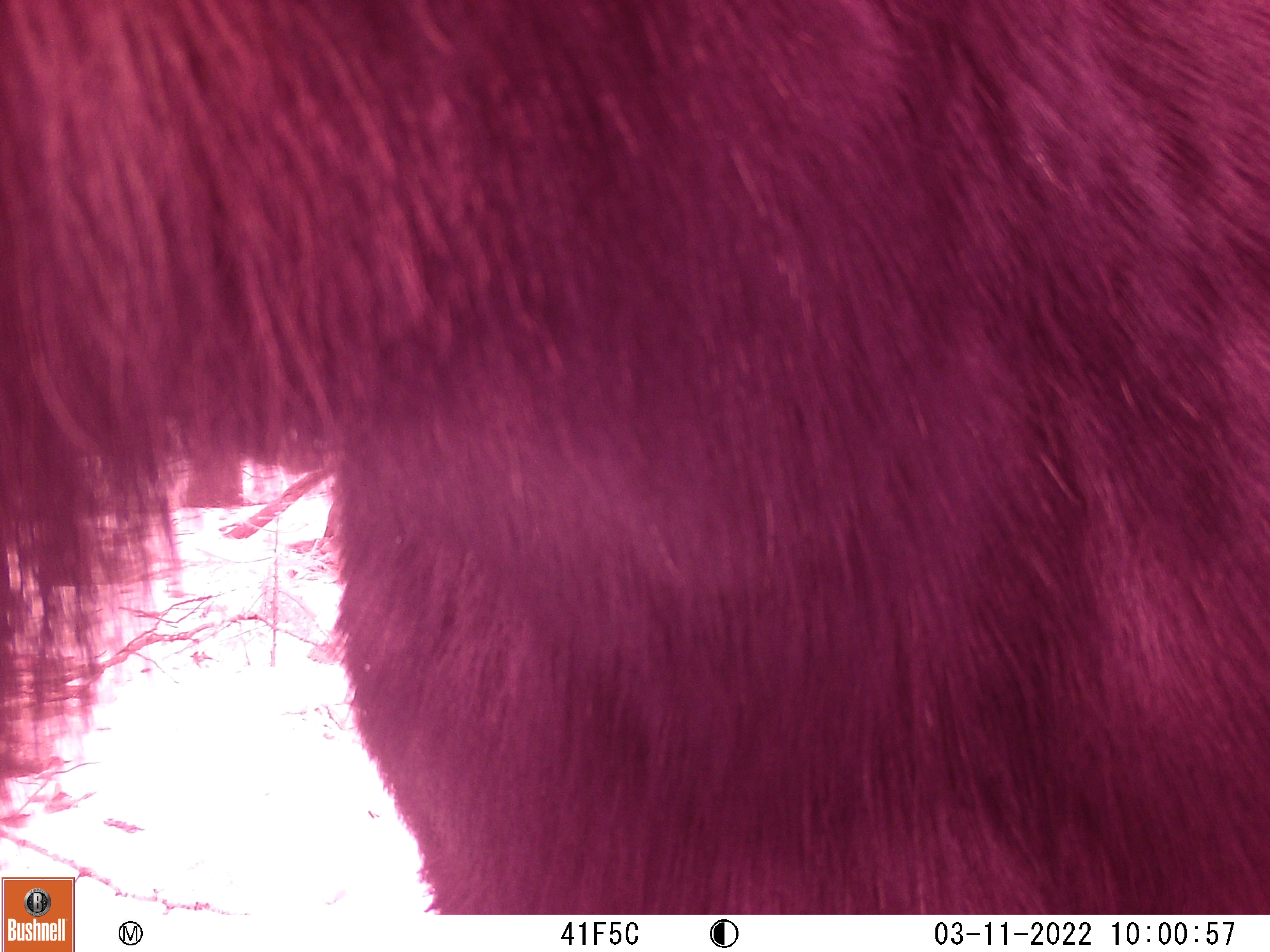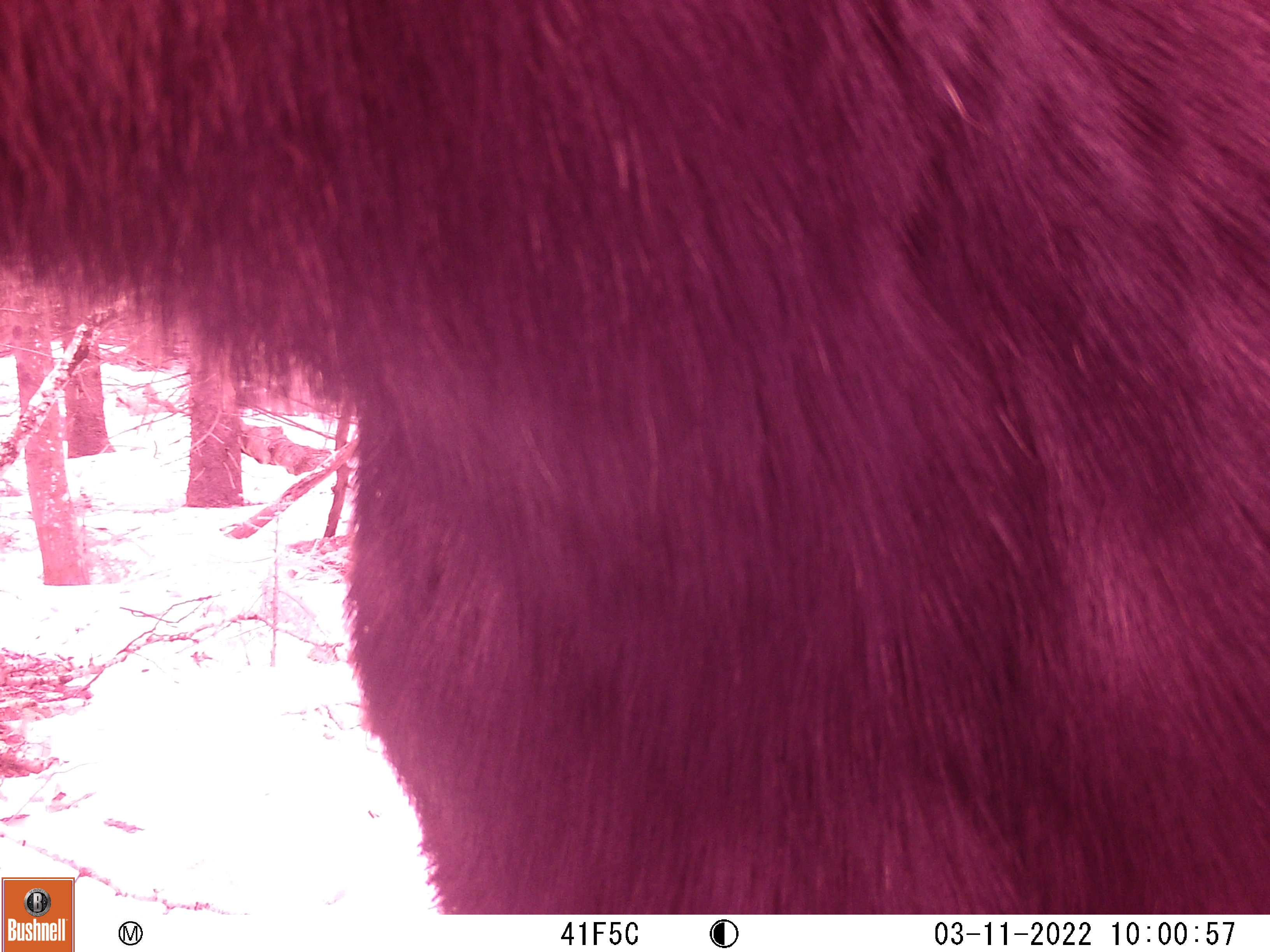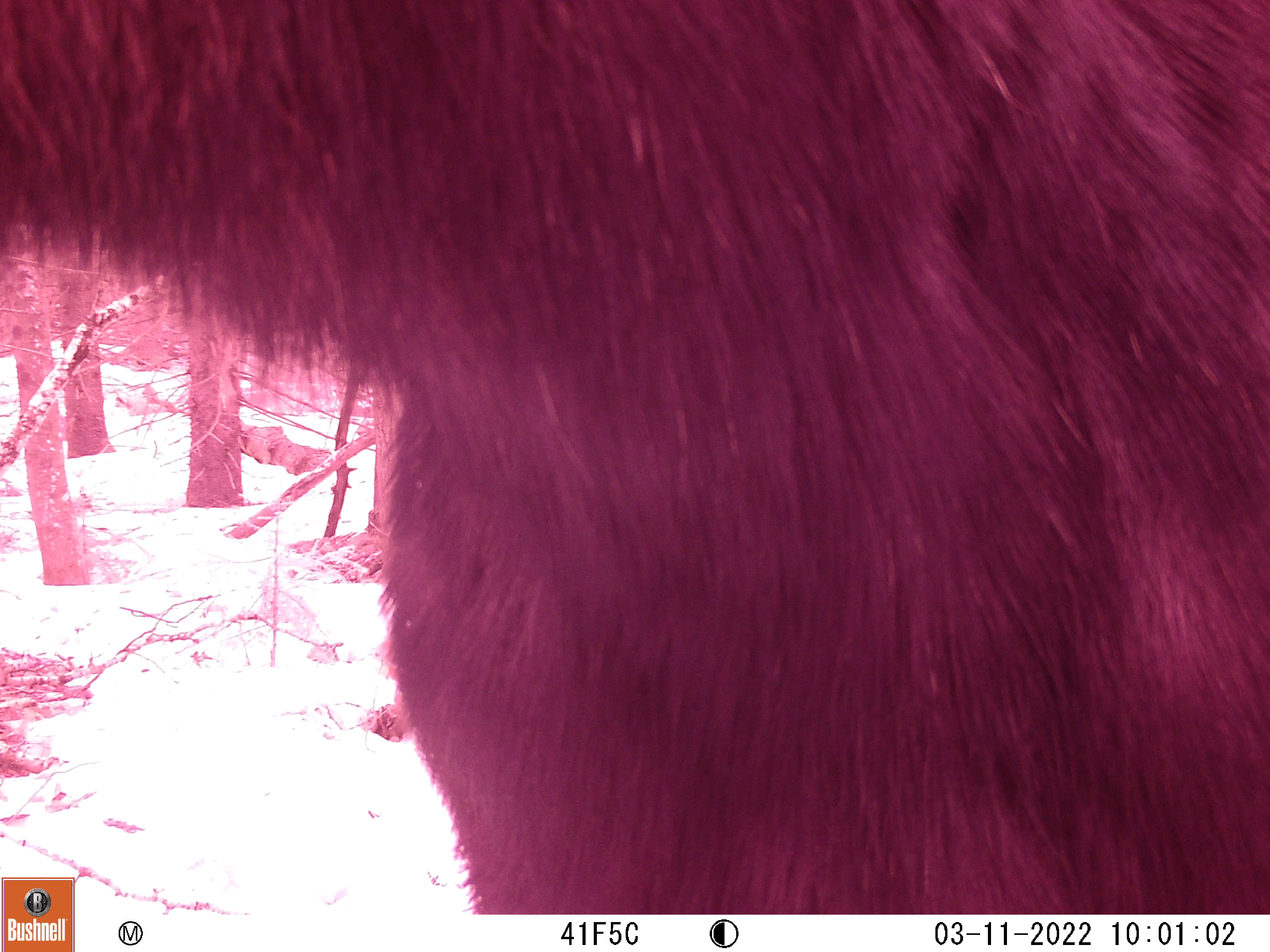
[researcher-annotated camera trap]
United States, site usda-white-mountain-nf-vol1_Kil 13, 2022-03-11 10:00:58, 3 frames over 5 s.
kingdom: Animalia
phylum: Chordata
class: Mammalia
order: Artiodactyla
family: Cervidae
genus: Alces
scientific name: Alces alces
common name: moose